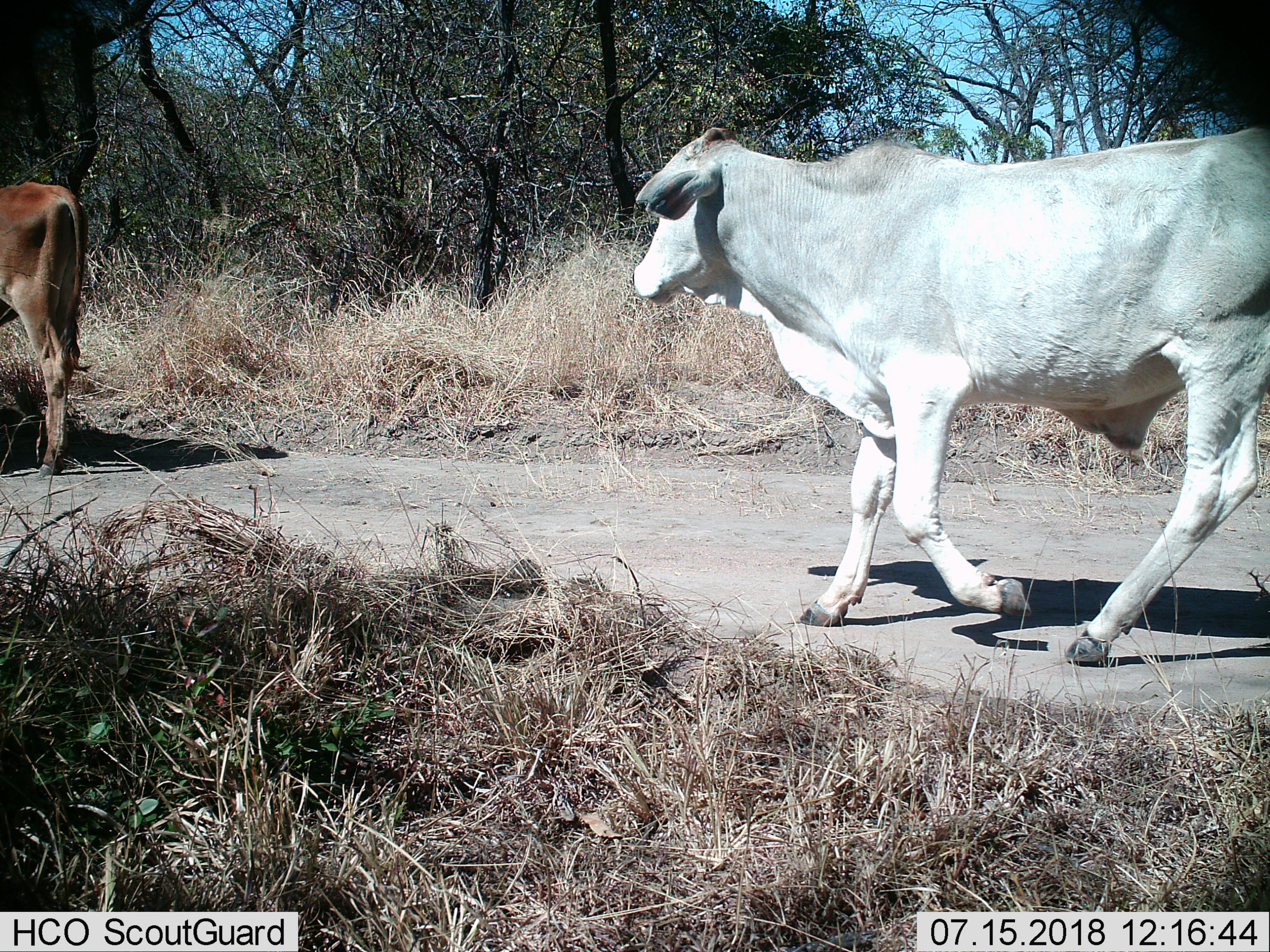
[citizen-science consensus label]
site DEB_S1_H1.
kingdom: Animalia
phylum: Chordata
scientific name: Vertebrata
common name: domestic animal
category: domesticanimal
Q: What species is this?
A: Domesticanimal (domestic animal) (Vertebrata).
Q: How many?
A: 2.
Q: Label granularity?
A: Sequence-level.